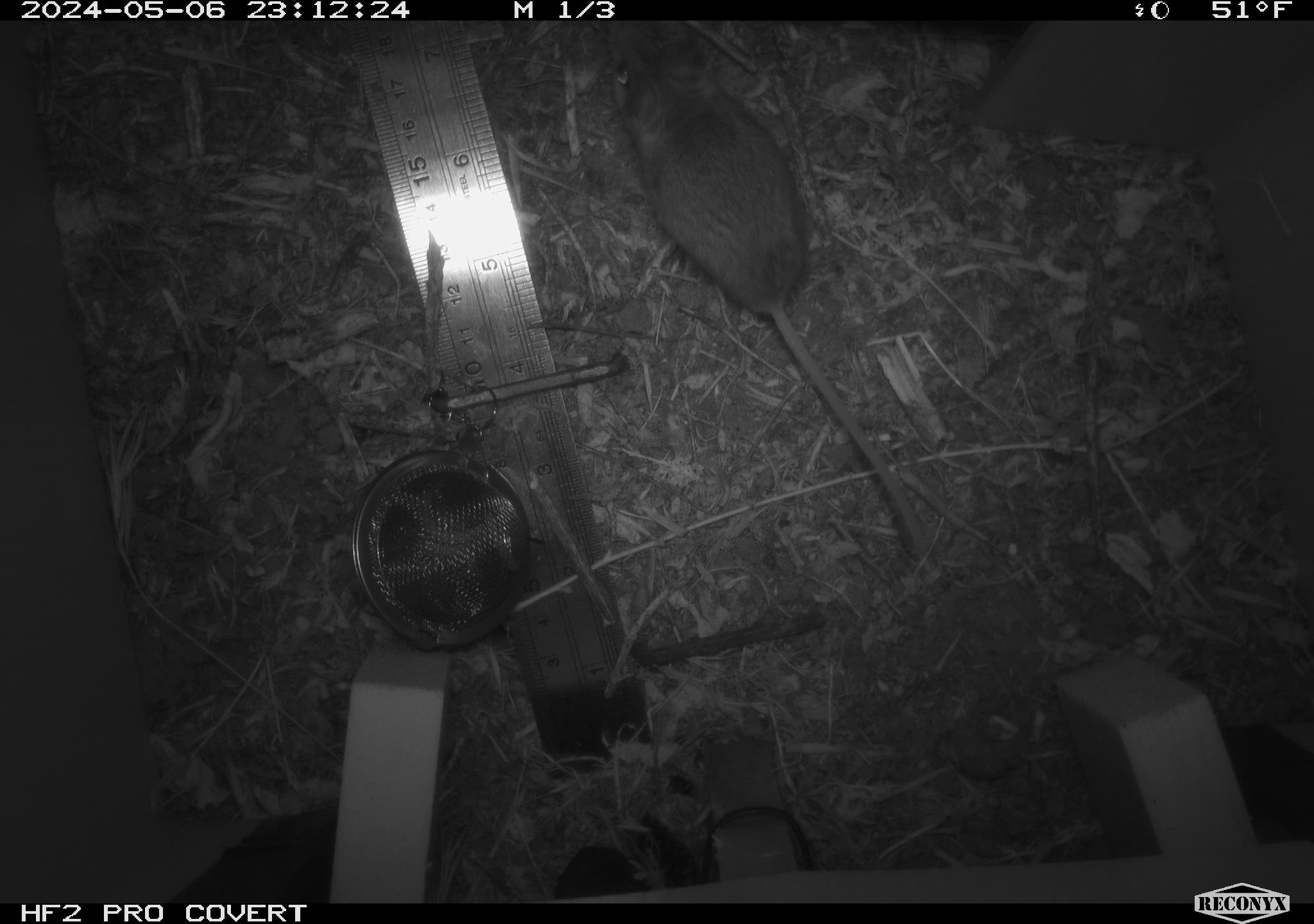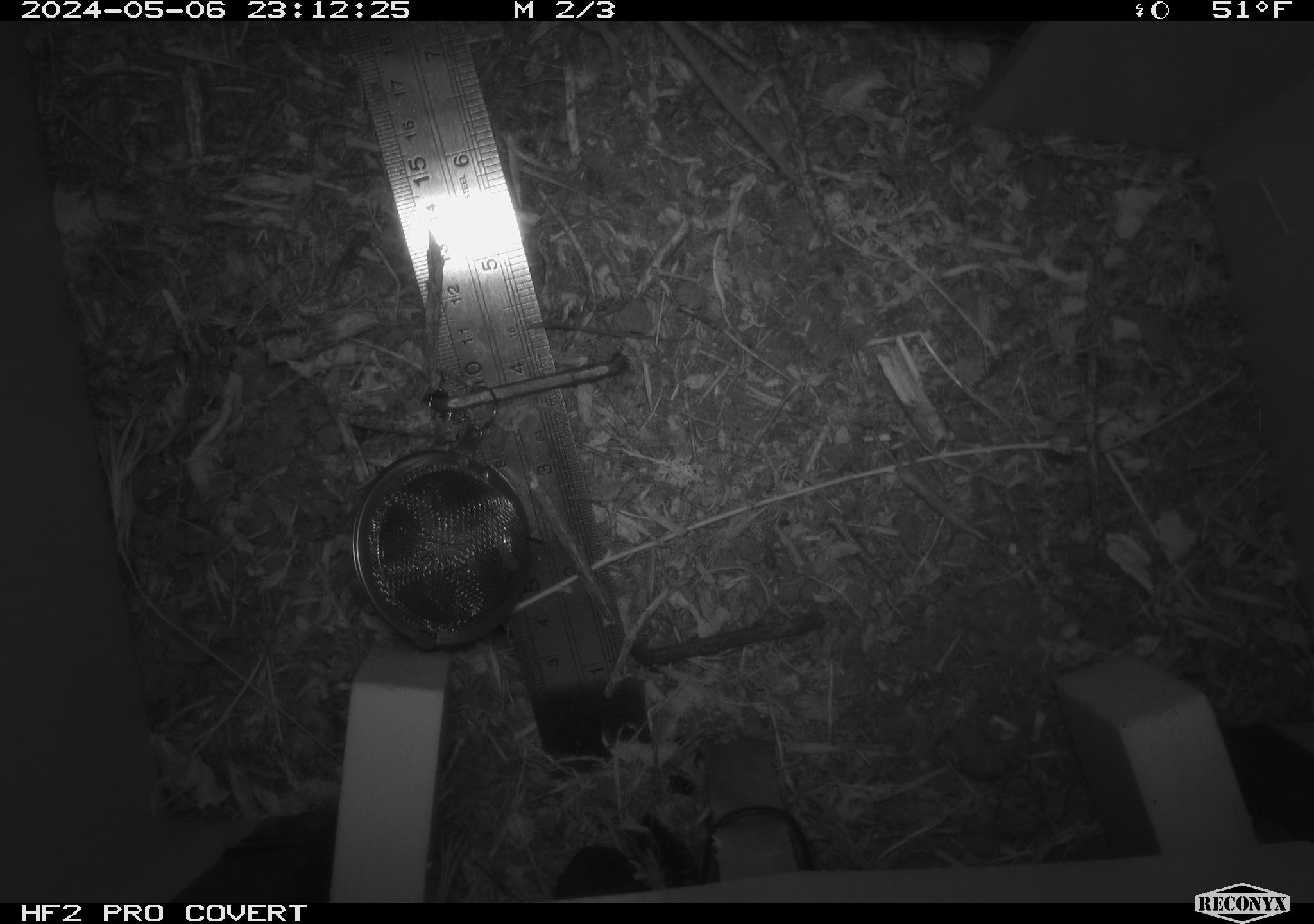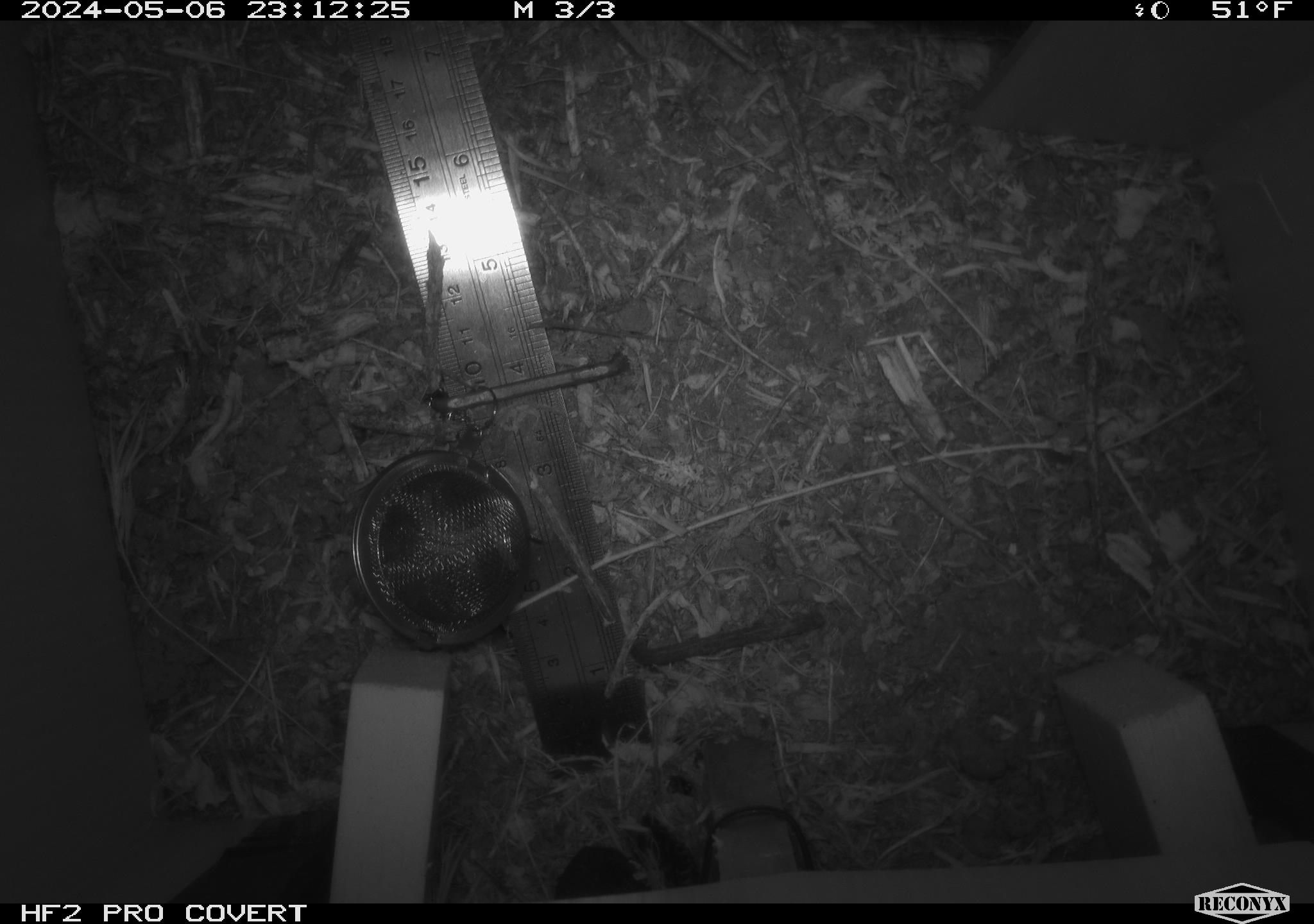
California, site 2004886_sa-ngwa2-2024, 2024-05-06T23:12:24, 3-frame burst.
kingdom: Animalia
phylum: Chordata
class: Mammalia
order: Rodentia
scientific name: Rodentia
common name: mouse species